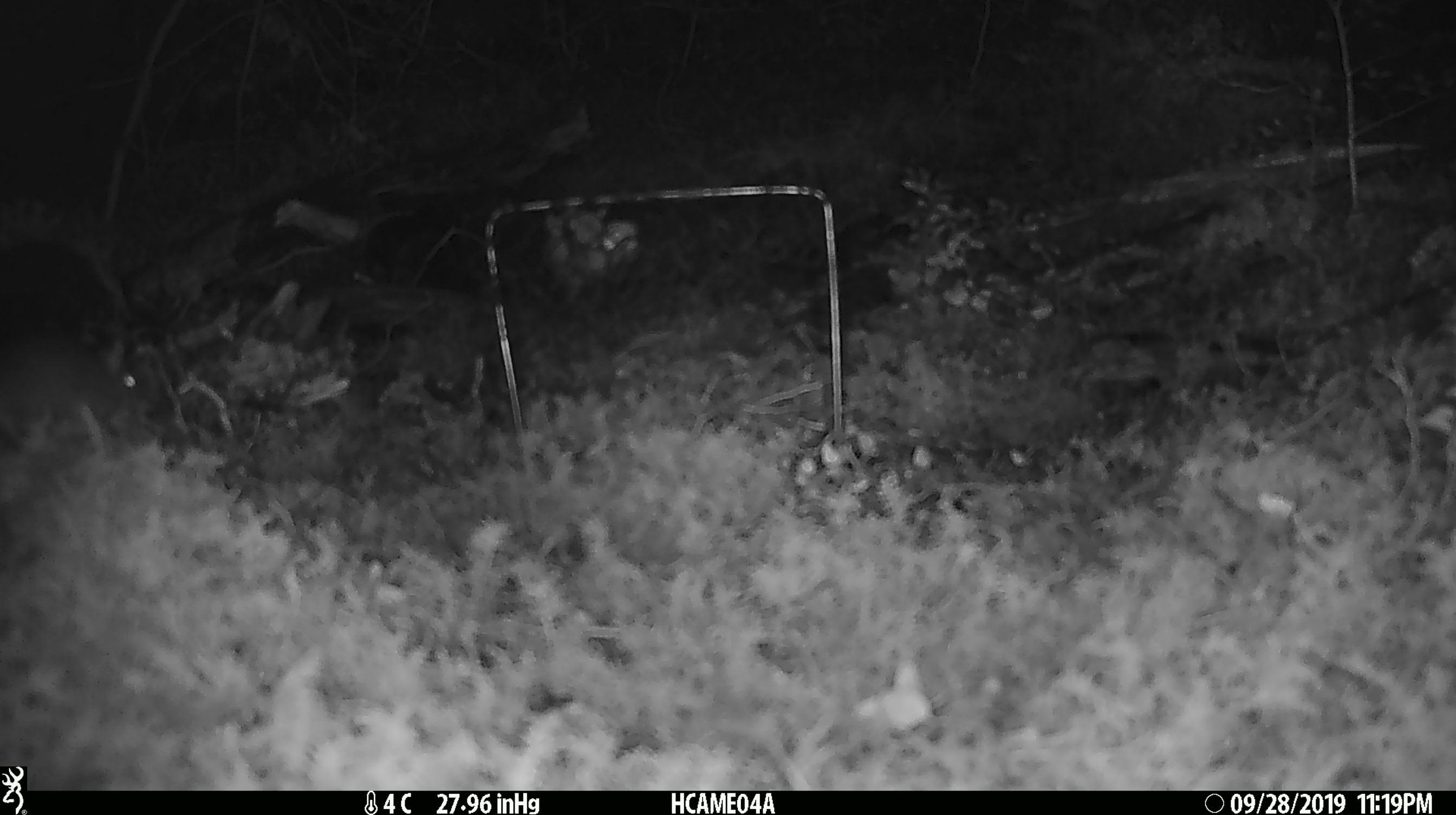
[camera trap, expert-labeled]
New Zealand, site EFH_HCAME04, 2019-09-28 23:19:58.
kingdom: Animalia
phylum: Chordata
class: Mammalia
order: Rodentia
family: Muridae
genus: Mus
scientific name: Mus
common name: mouse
Mouse (Mus).